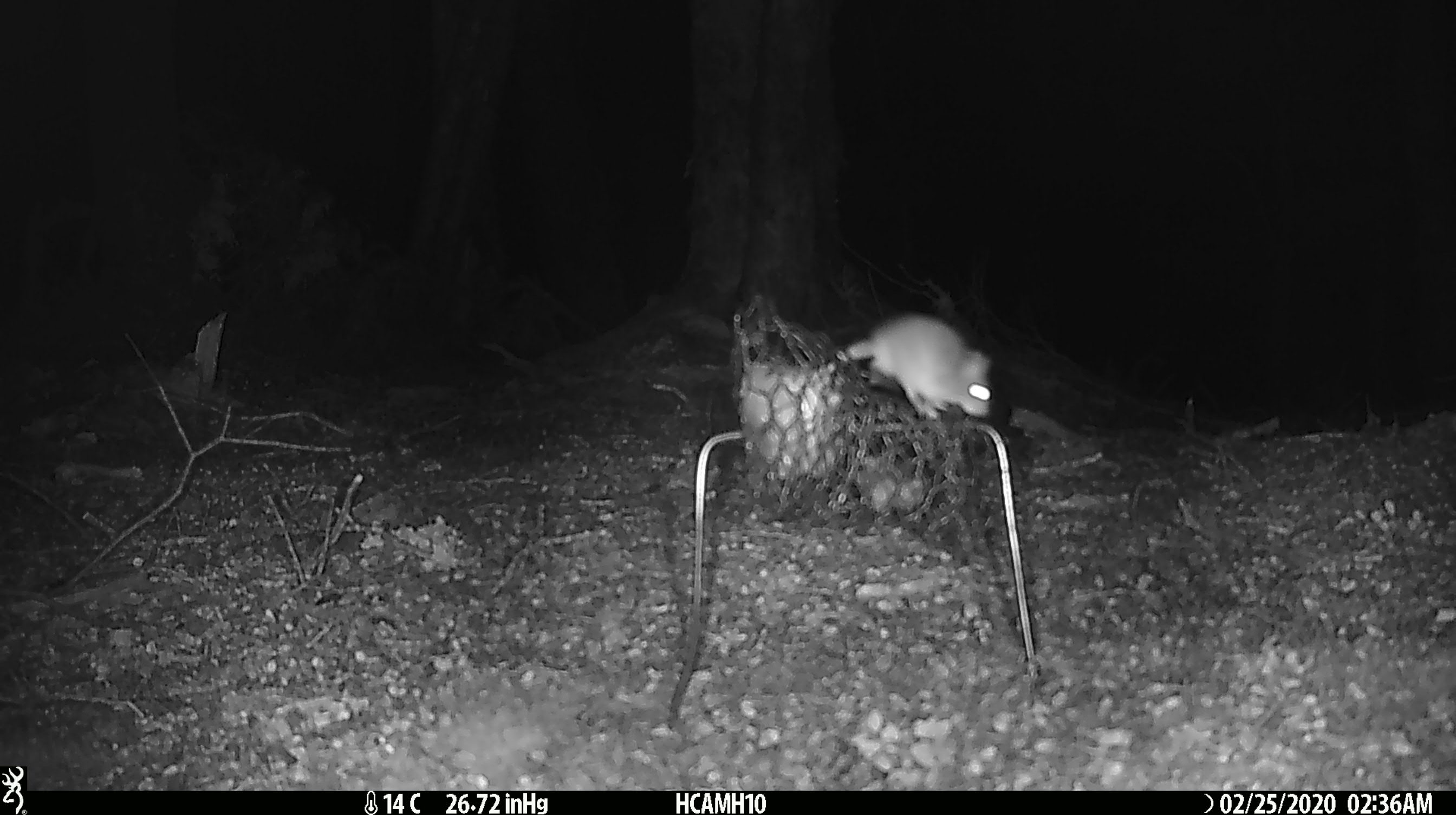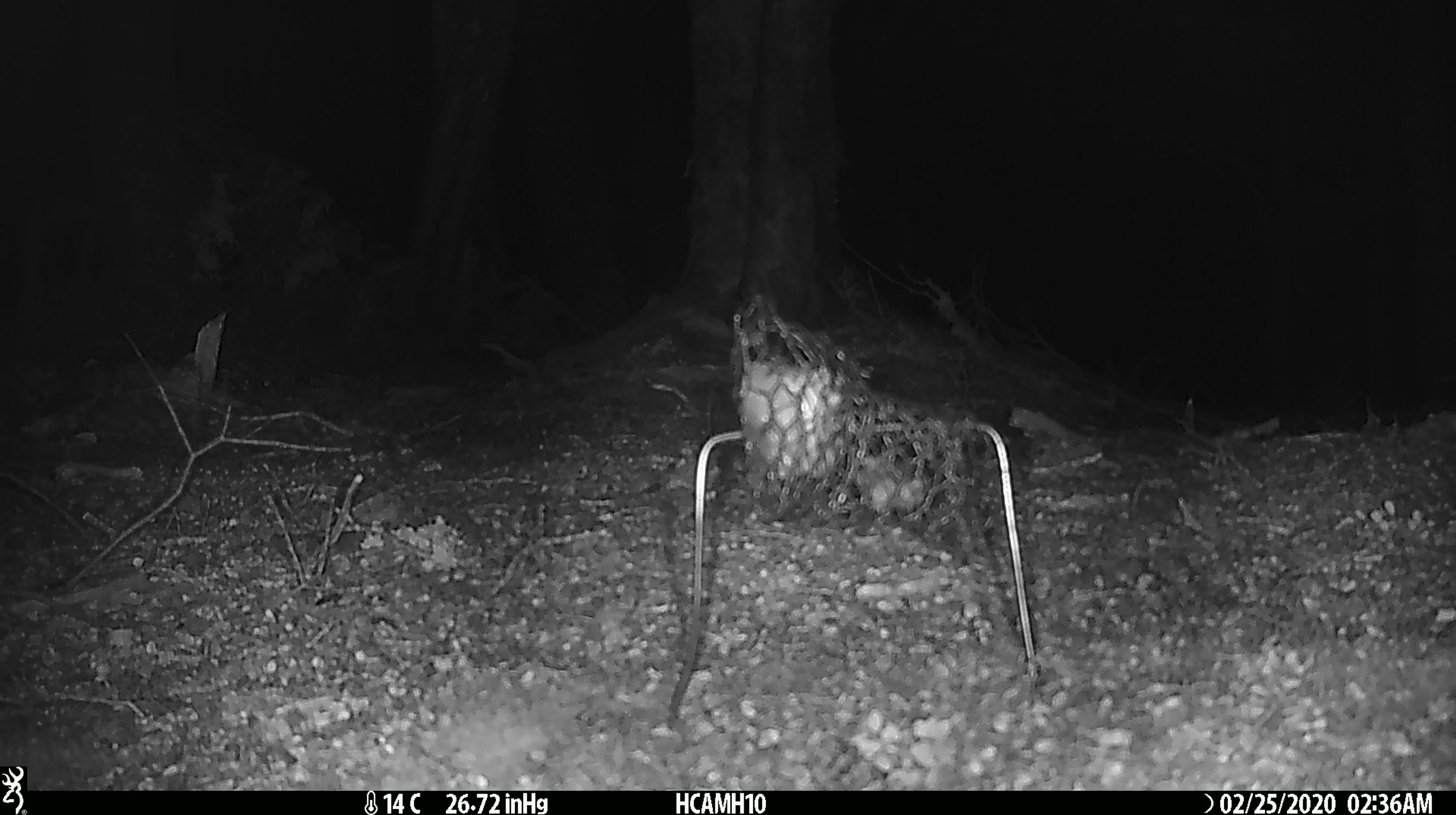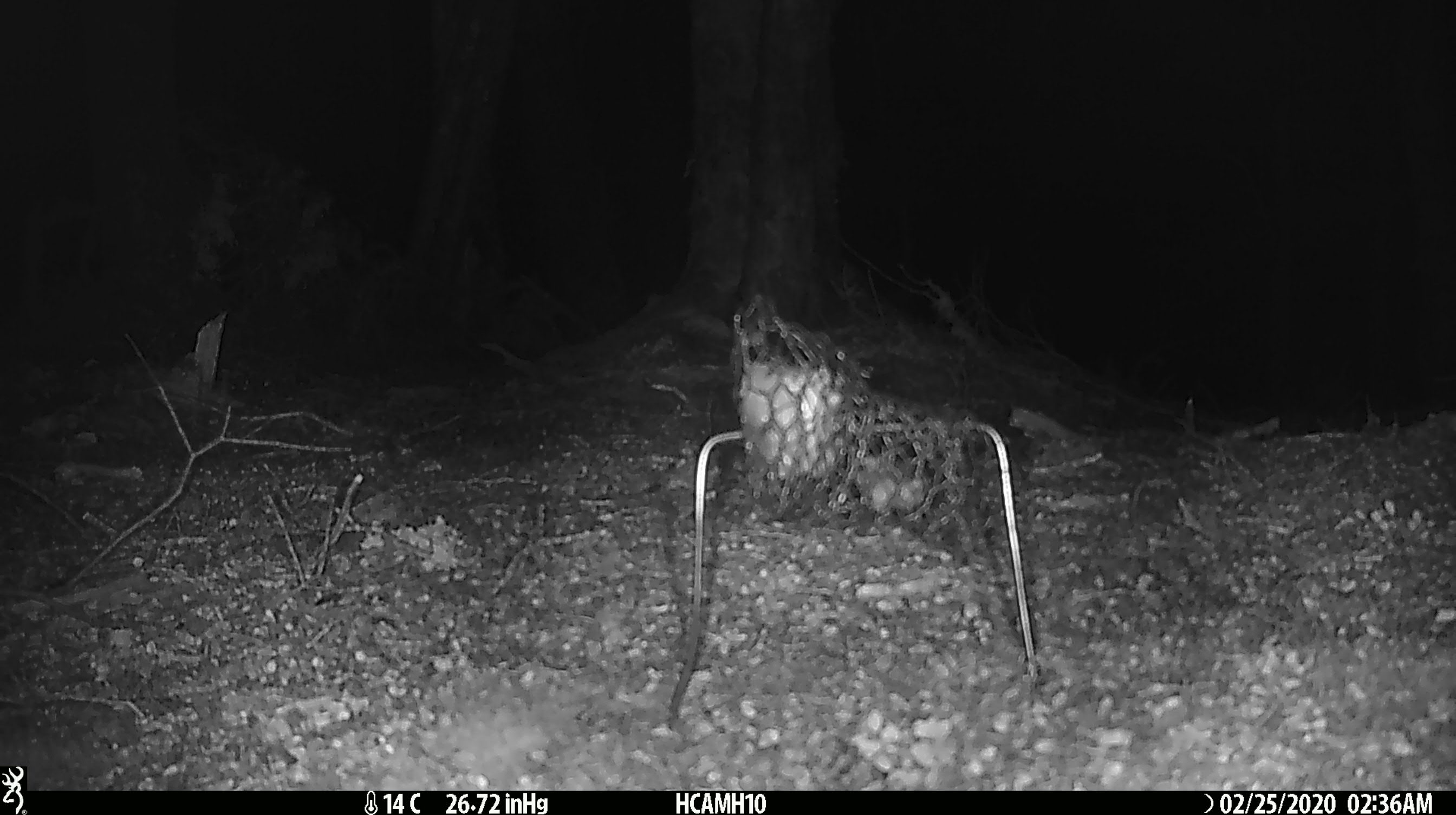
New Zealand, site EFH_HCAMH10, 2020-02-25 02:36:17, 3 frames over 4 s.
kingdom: Animalia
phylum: Chordata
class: Mammalia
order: Rodentia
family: Muridae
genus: Mus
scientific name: Mus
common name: mouse